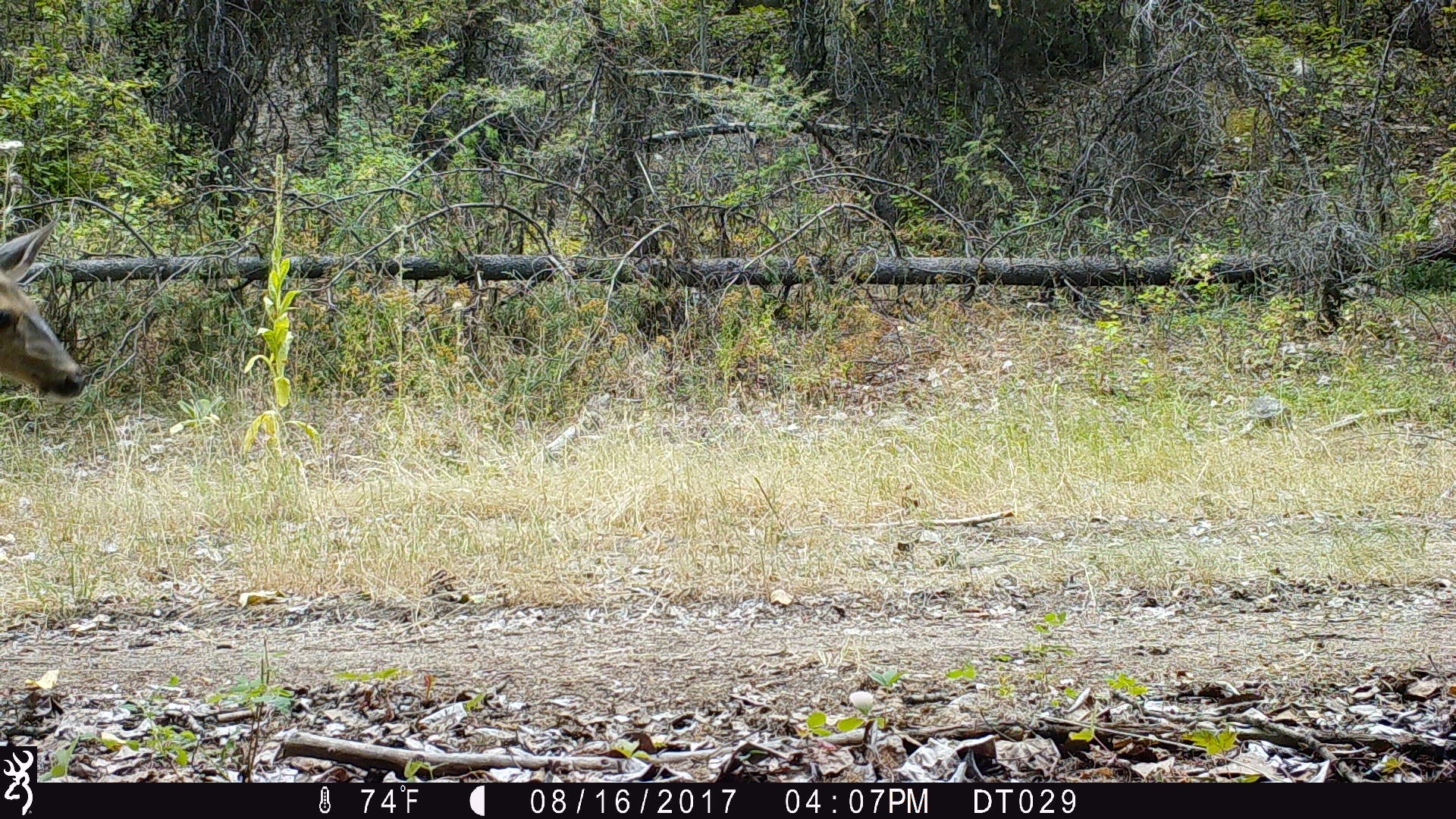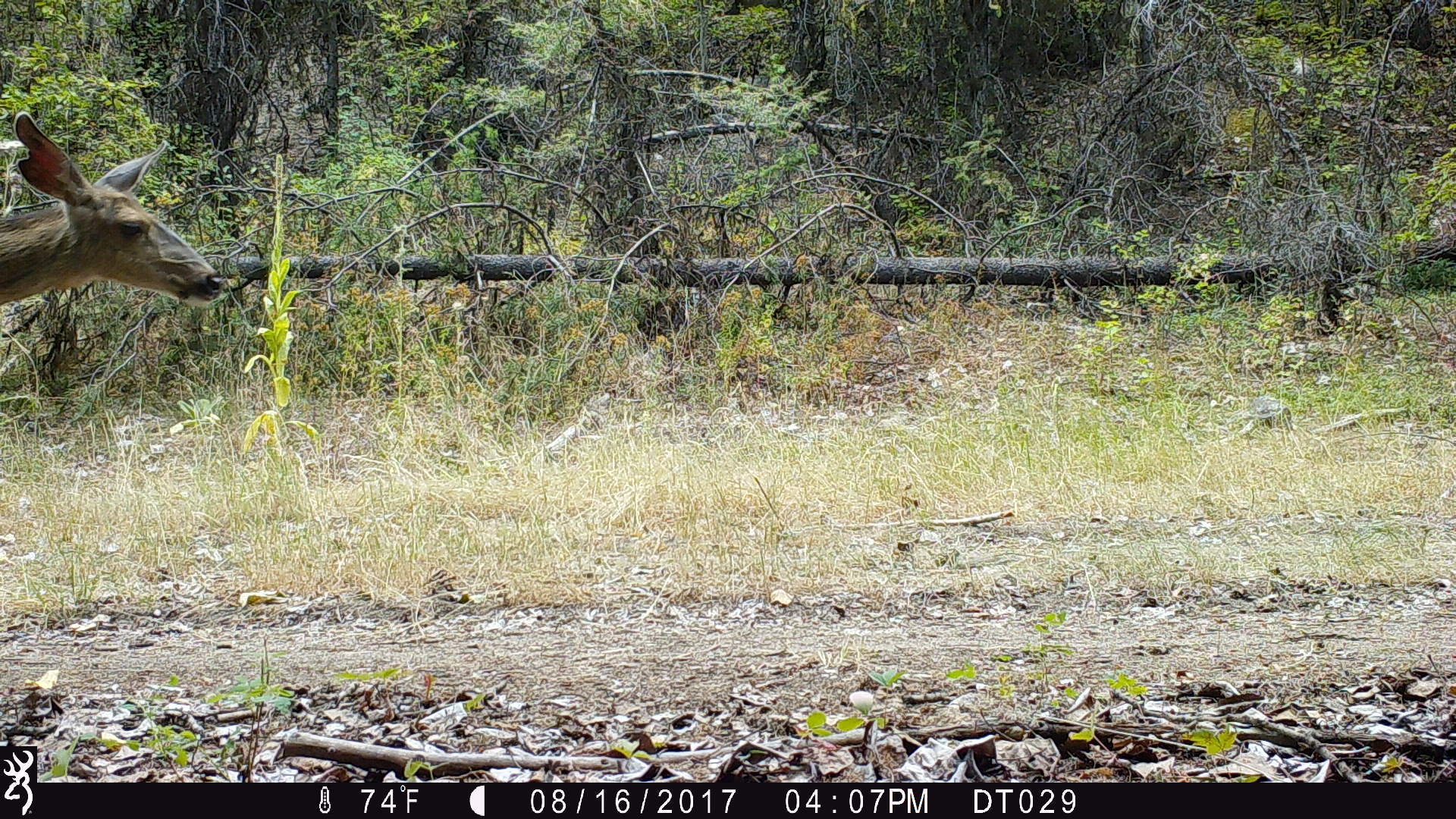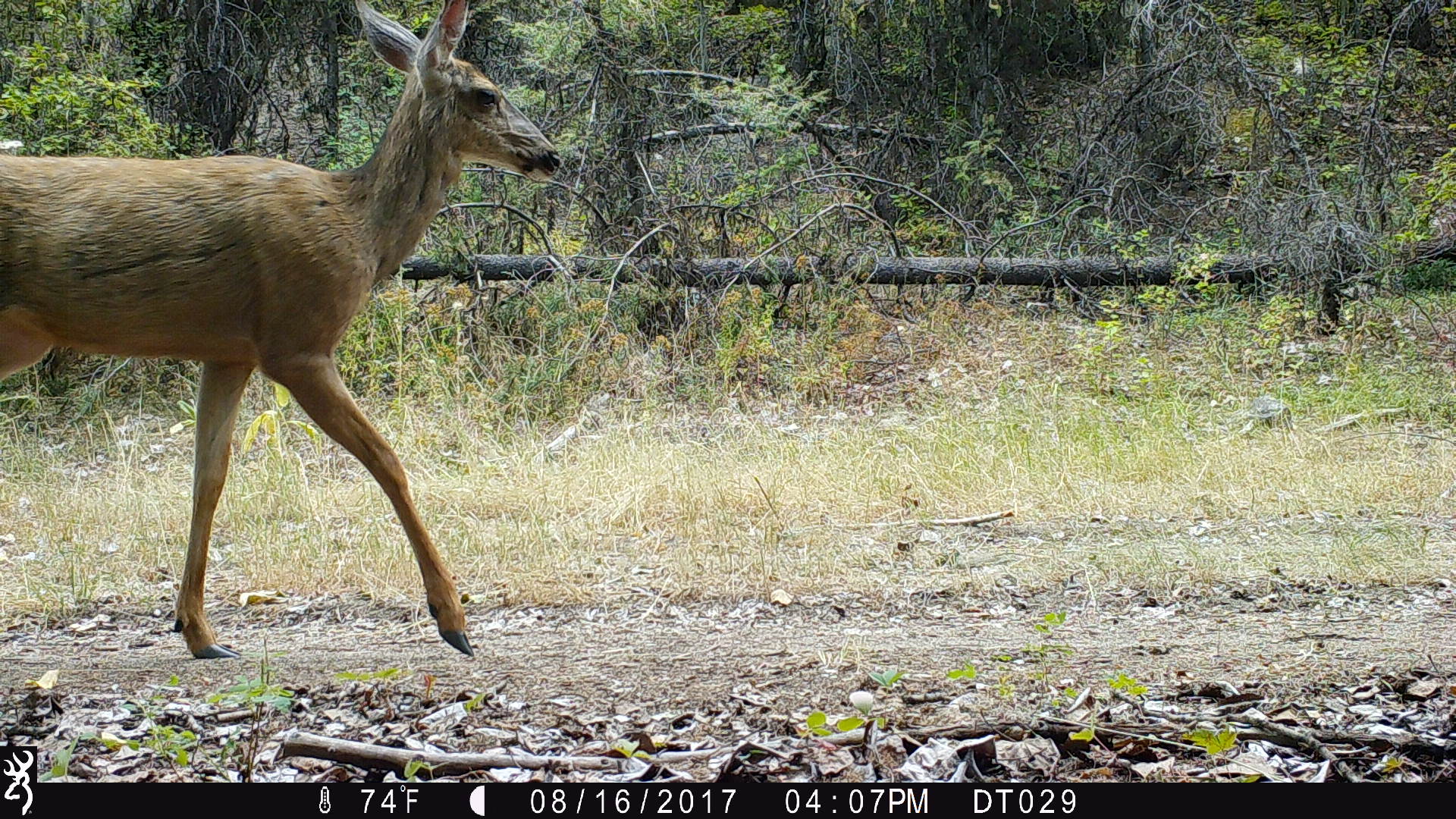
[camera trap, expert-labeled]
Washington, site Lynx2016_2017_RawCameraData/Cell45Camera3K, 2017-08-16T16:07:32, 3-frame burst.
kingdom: Animalia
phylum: Chordata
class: Mammalia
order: Artiodactyla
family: Cervidae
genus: Odocoileus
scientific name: Odocoileus hemionus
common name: mule deer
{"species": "Odocoileus hemionus (mule deer)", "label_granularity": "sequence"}